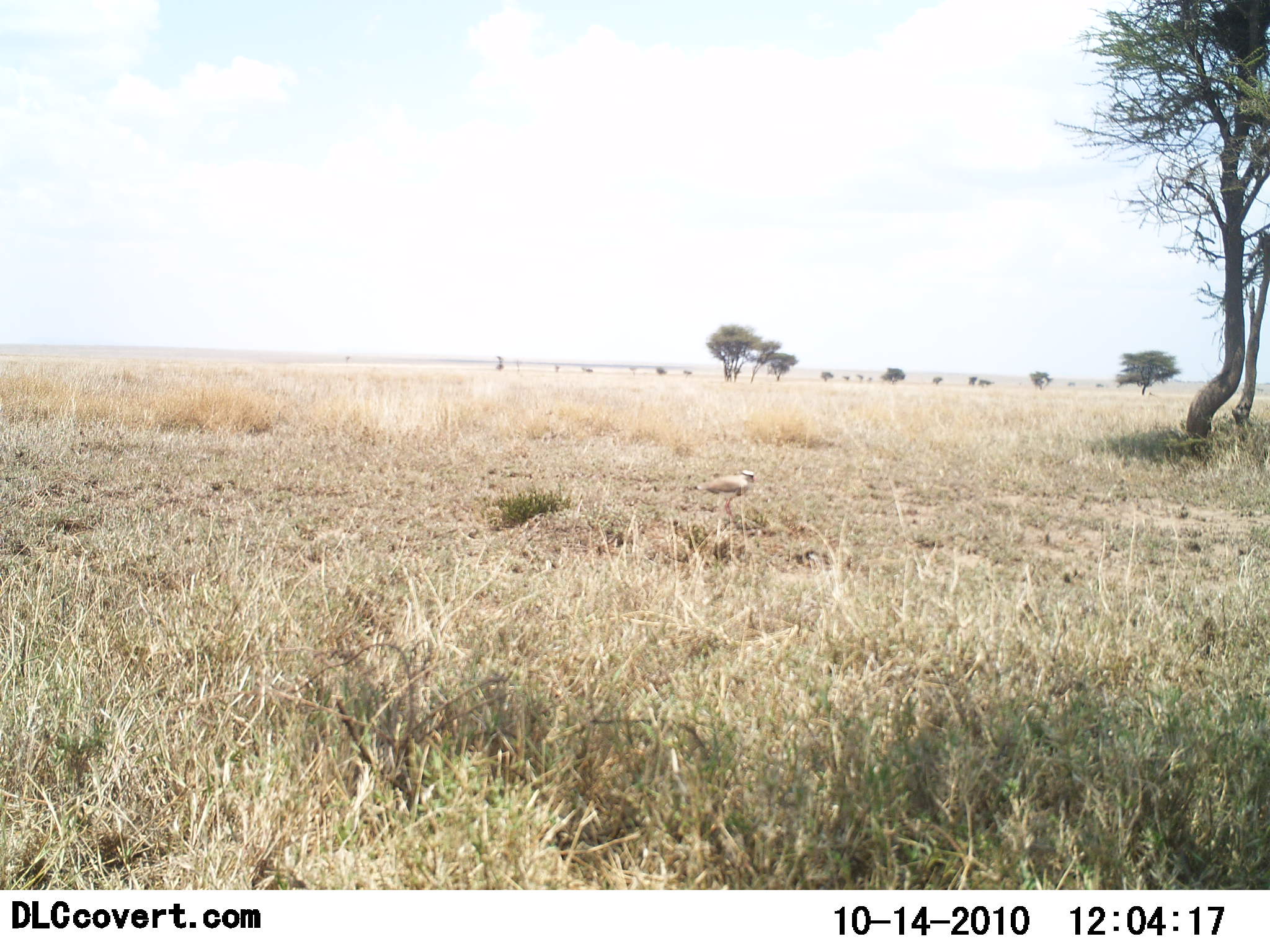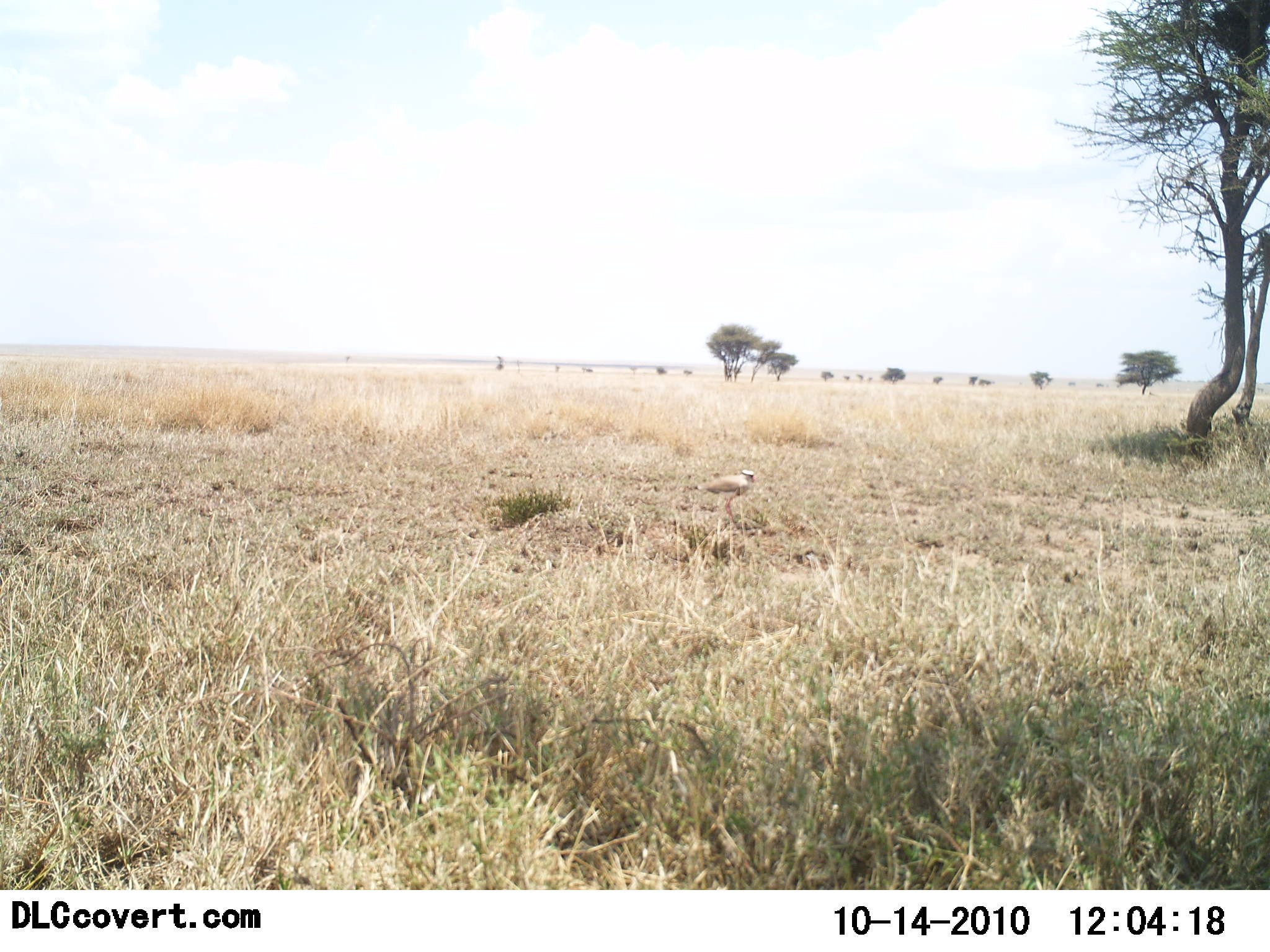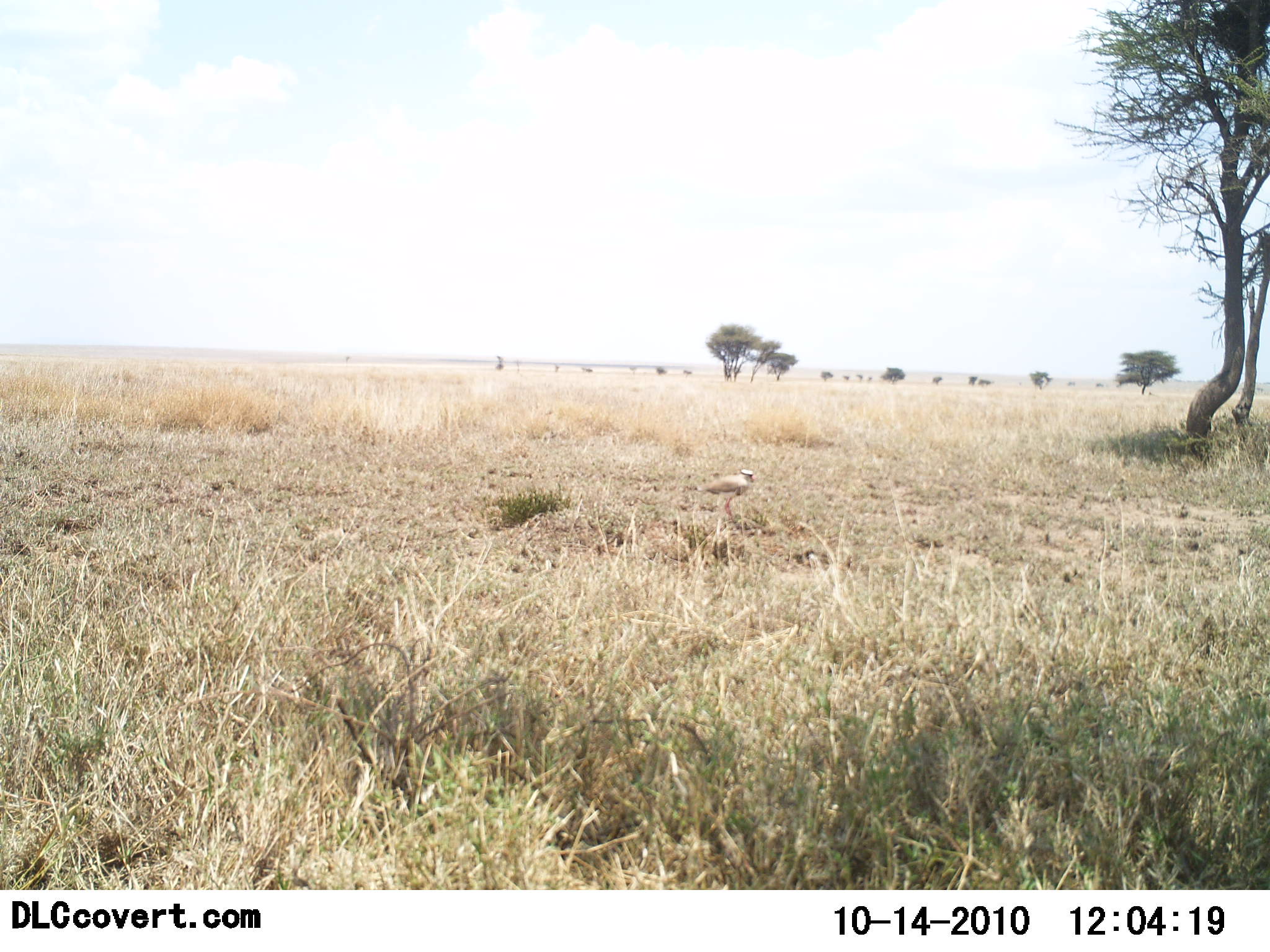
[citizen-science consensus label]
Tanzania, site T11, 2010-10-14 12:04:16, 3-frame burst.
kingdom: Animalia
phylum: Chordata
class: Aves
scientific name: Aves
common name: bird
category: otherbird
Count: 1.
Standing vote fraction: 100%.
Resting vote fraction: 23%.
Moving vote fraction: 0%.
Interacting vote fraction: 0%.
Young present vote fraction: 0%.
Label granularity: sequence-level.